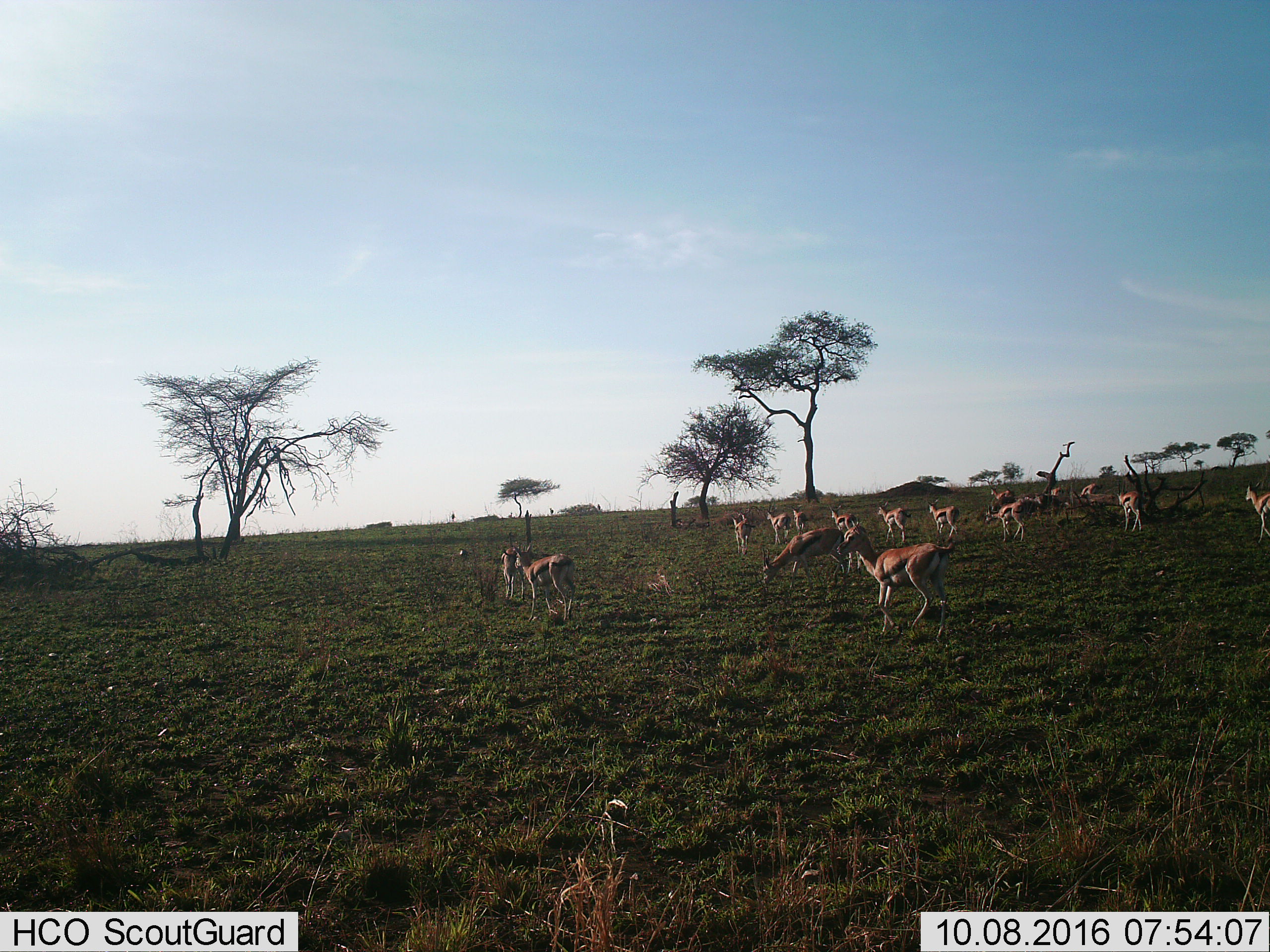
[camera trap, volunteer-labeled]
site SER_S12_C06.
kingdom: Animalia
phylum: Chordata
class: Mammalia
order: Artiodactyla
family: Bovidae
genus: Eudorcas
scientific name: Eudorcas thomsonii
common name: thomson's gazelle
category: gazellethomsons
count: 11-50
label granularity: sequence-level